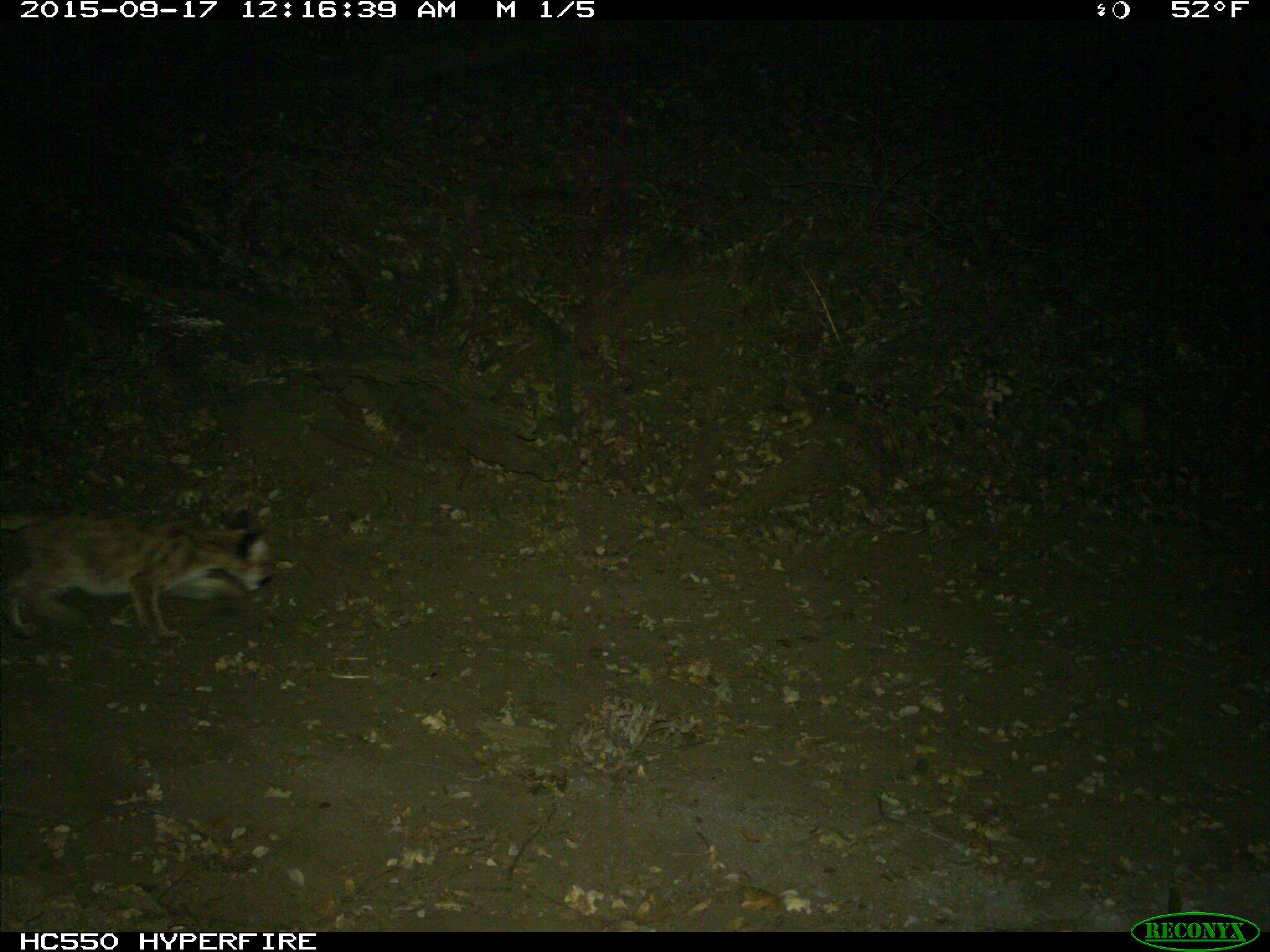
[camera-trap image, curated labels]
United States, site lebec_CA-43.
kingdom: Animalia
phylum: Chordata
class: Mammalia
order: Carnivora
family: Felidae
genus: Puma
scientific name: Puma concolor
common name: mountain lion